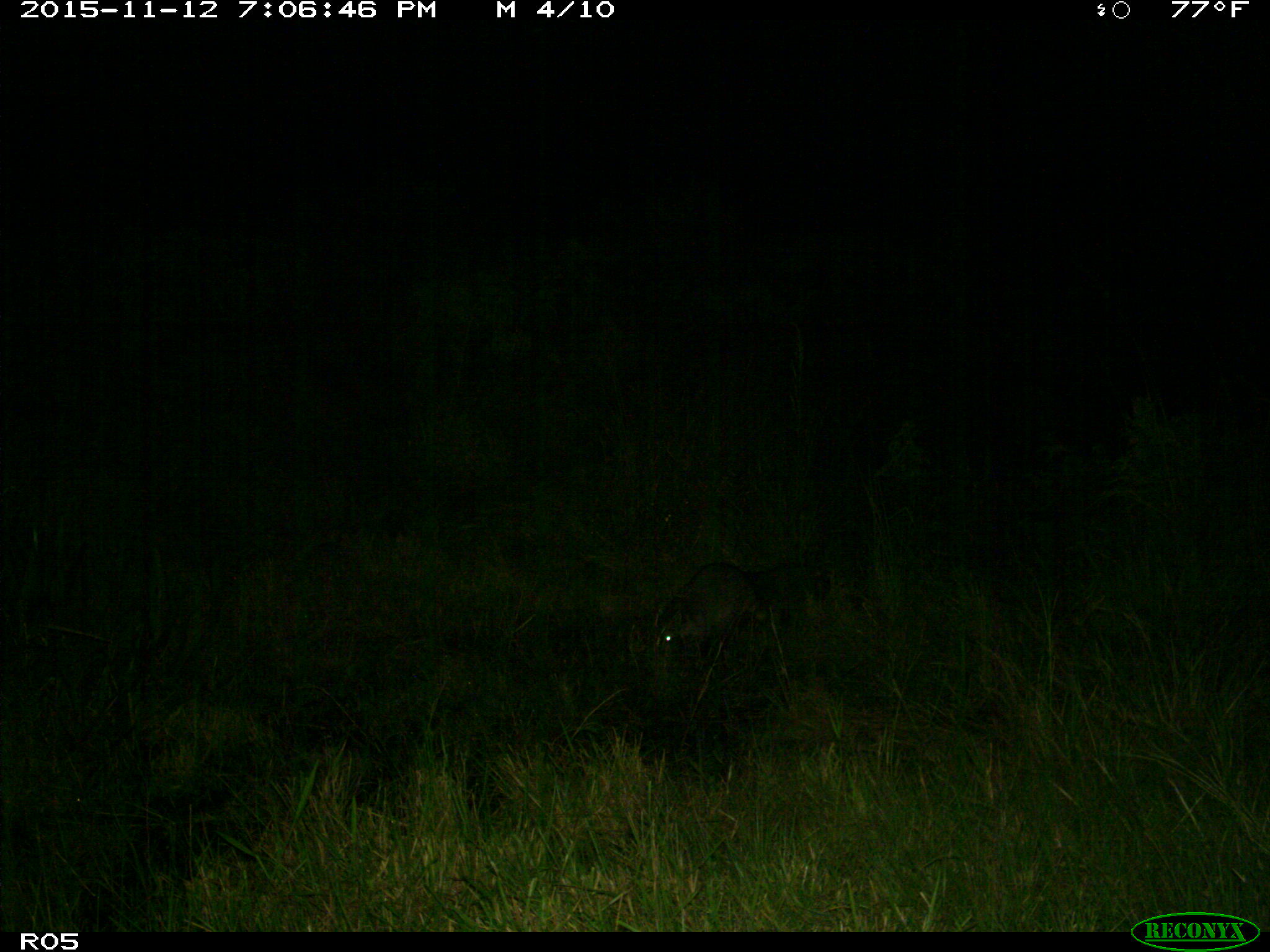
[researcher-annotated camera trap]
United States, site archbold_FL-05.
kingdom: Animalia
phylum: Chordata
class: Mammalia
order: Carnivora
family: Procyonidae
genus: Procyon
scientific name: Procyon lotor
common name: common raccoon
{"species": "Procyon lotor (common raccoon)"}